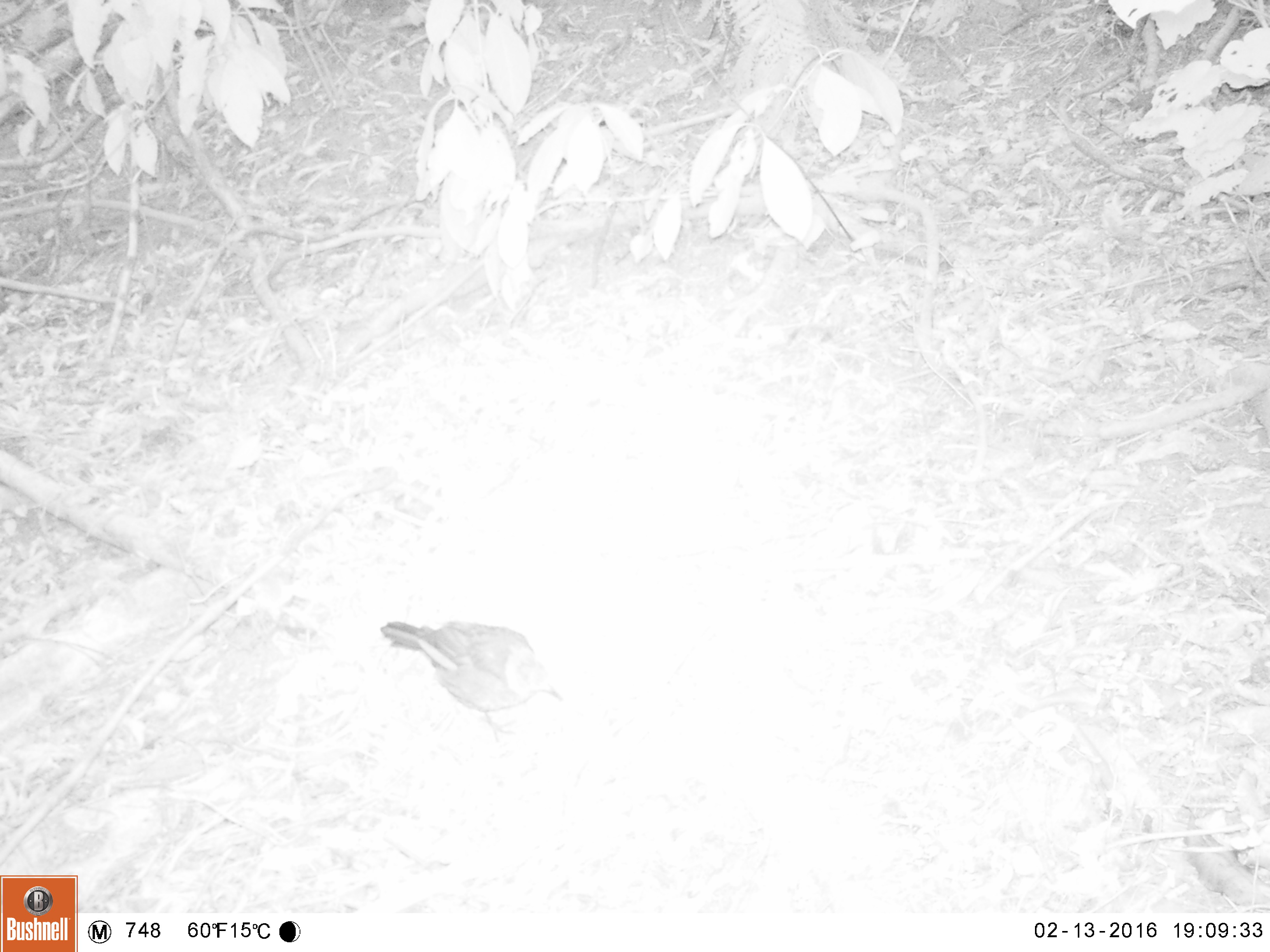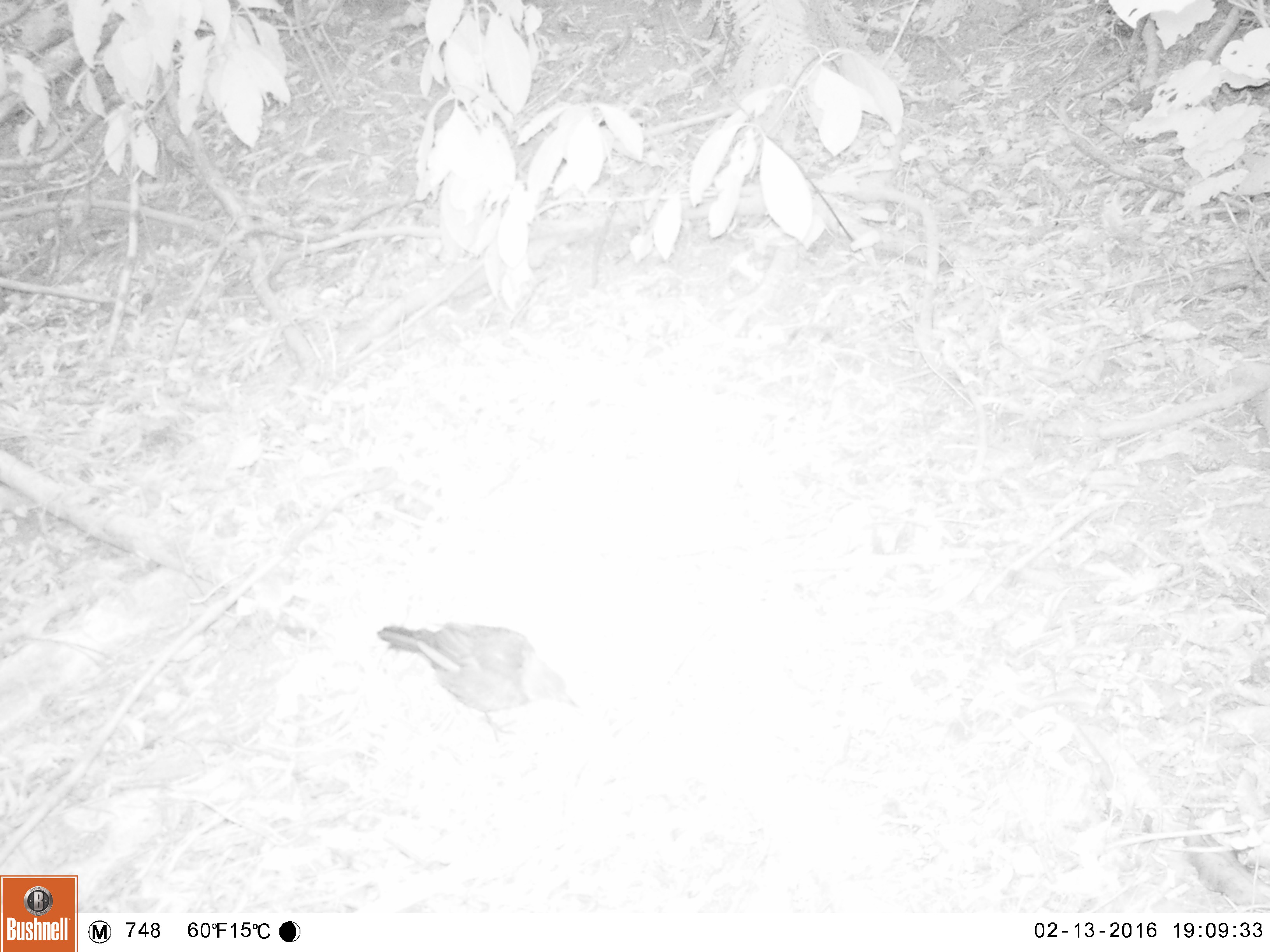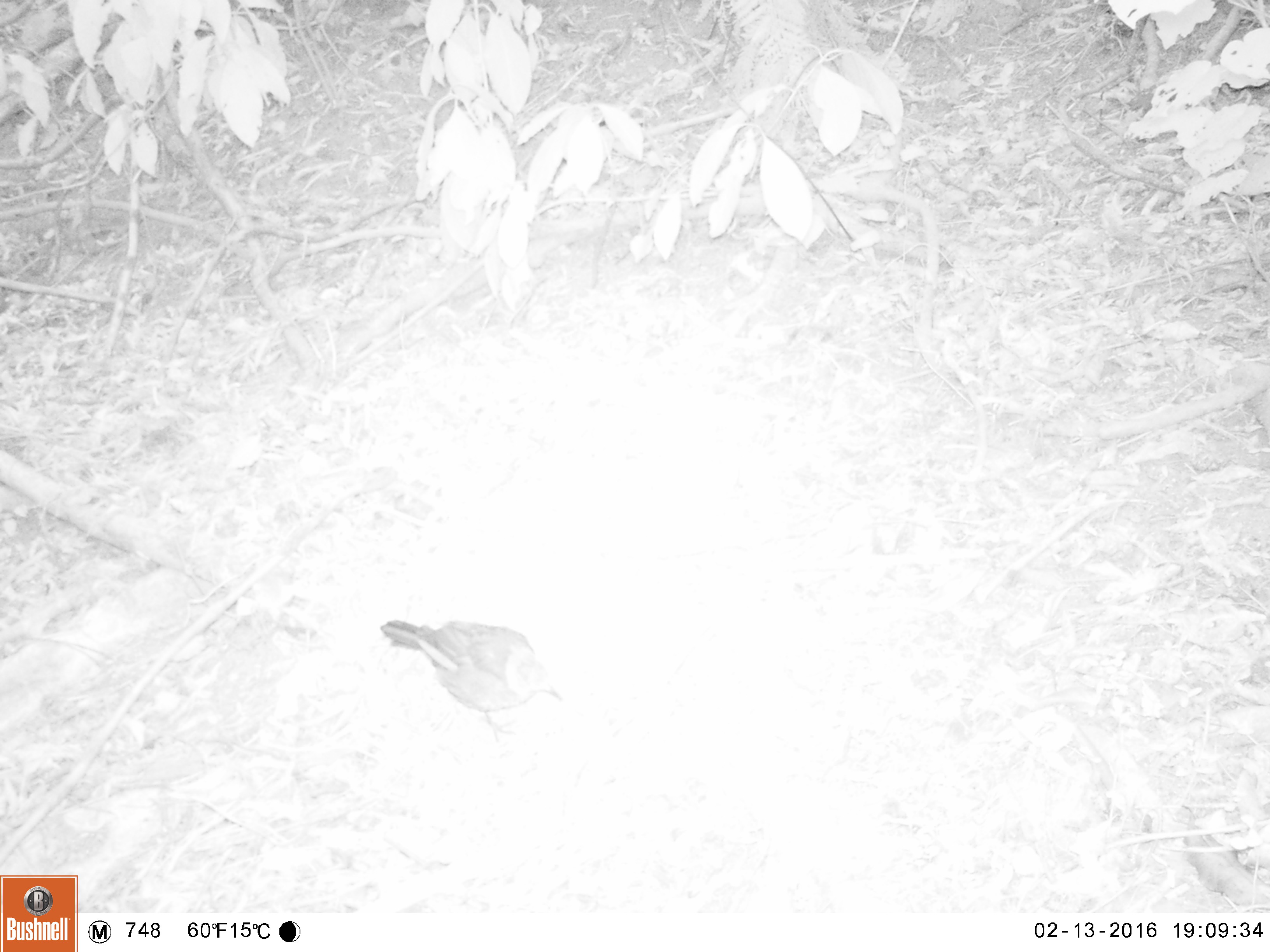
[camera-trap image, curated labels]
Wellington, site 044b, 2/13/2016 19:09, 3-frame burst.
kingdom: Animalia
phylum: Chordata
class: Aves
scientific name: Aves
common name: bird